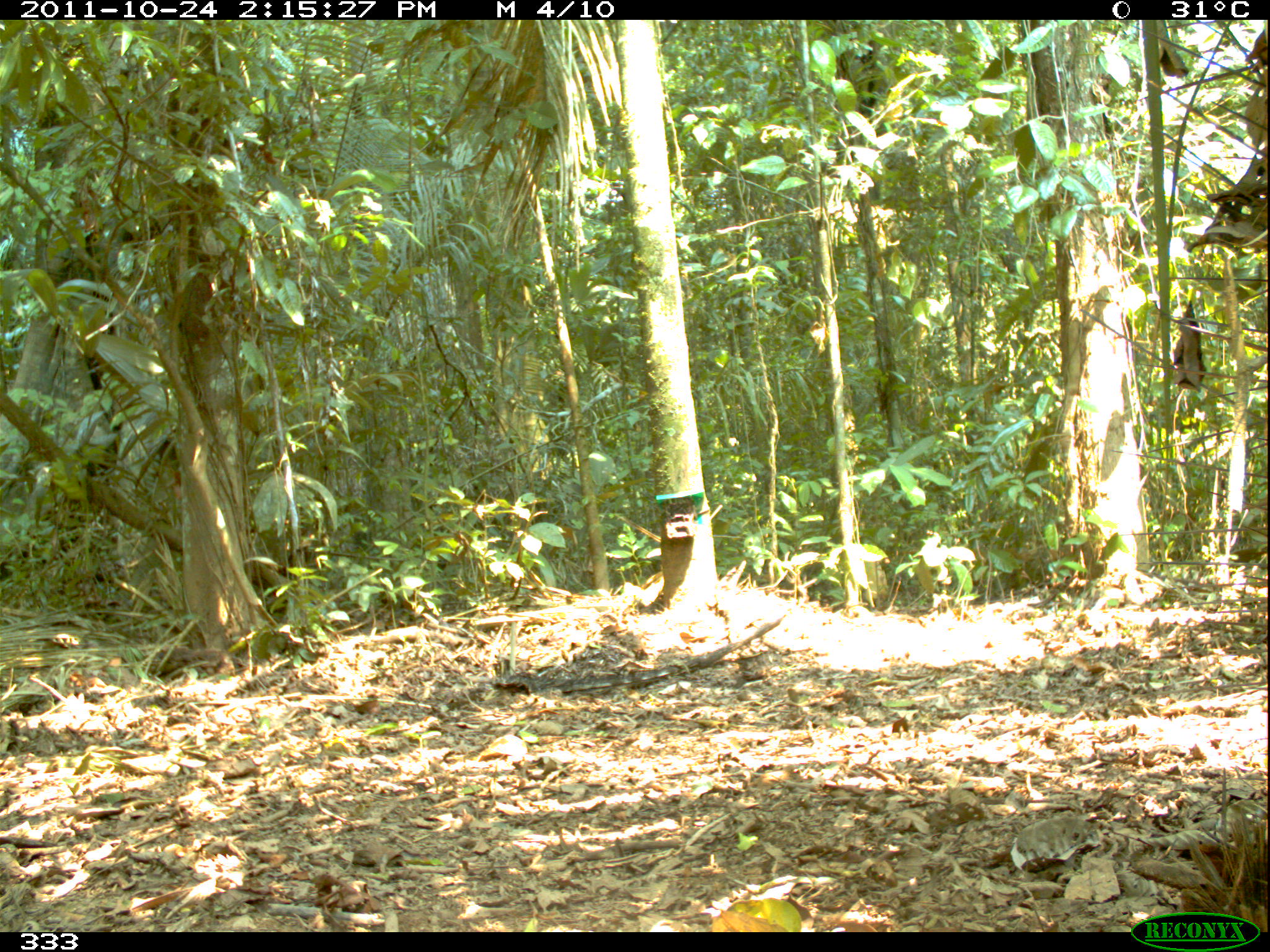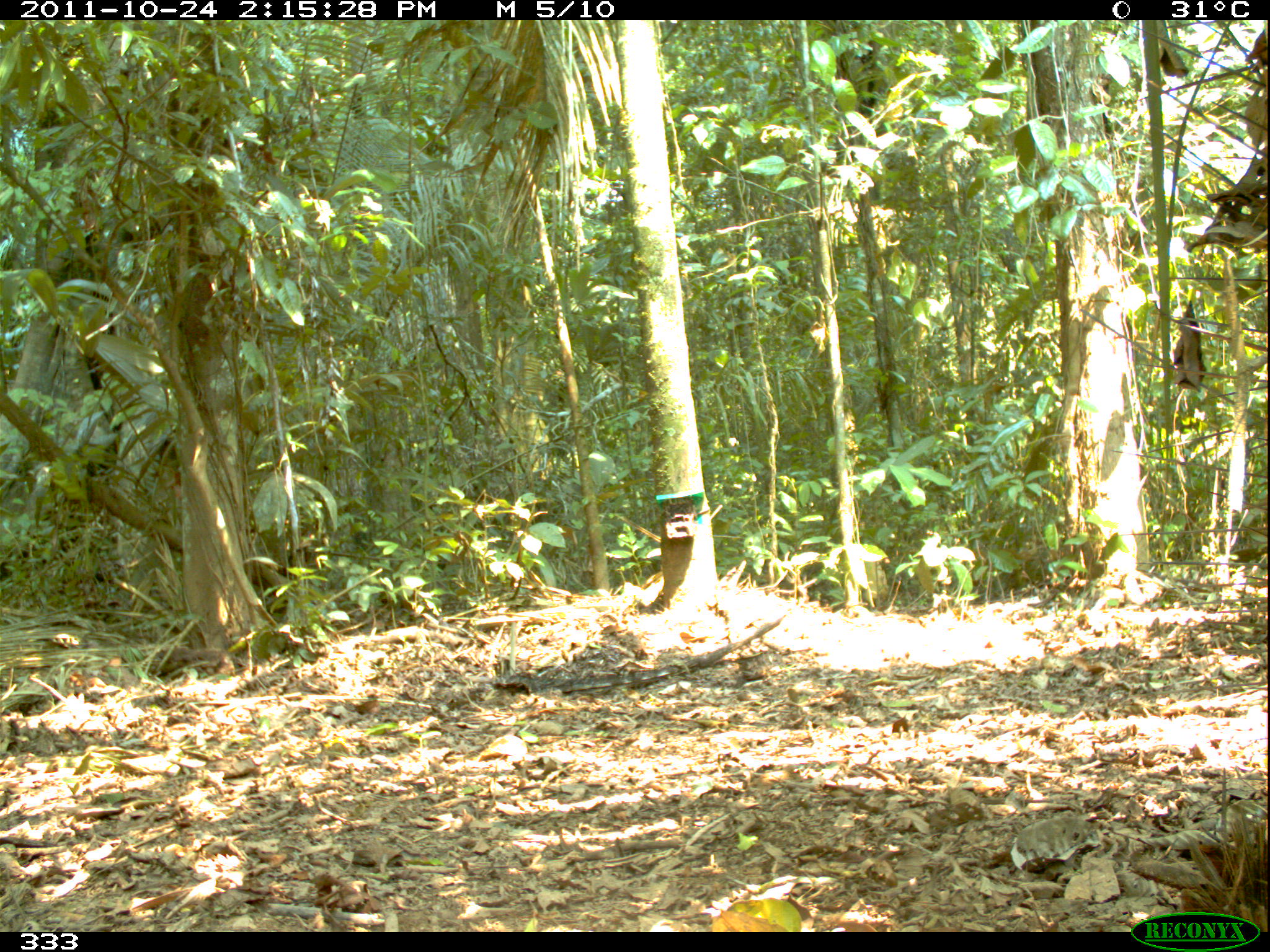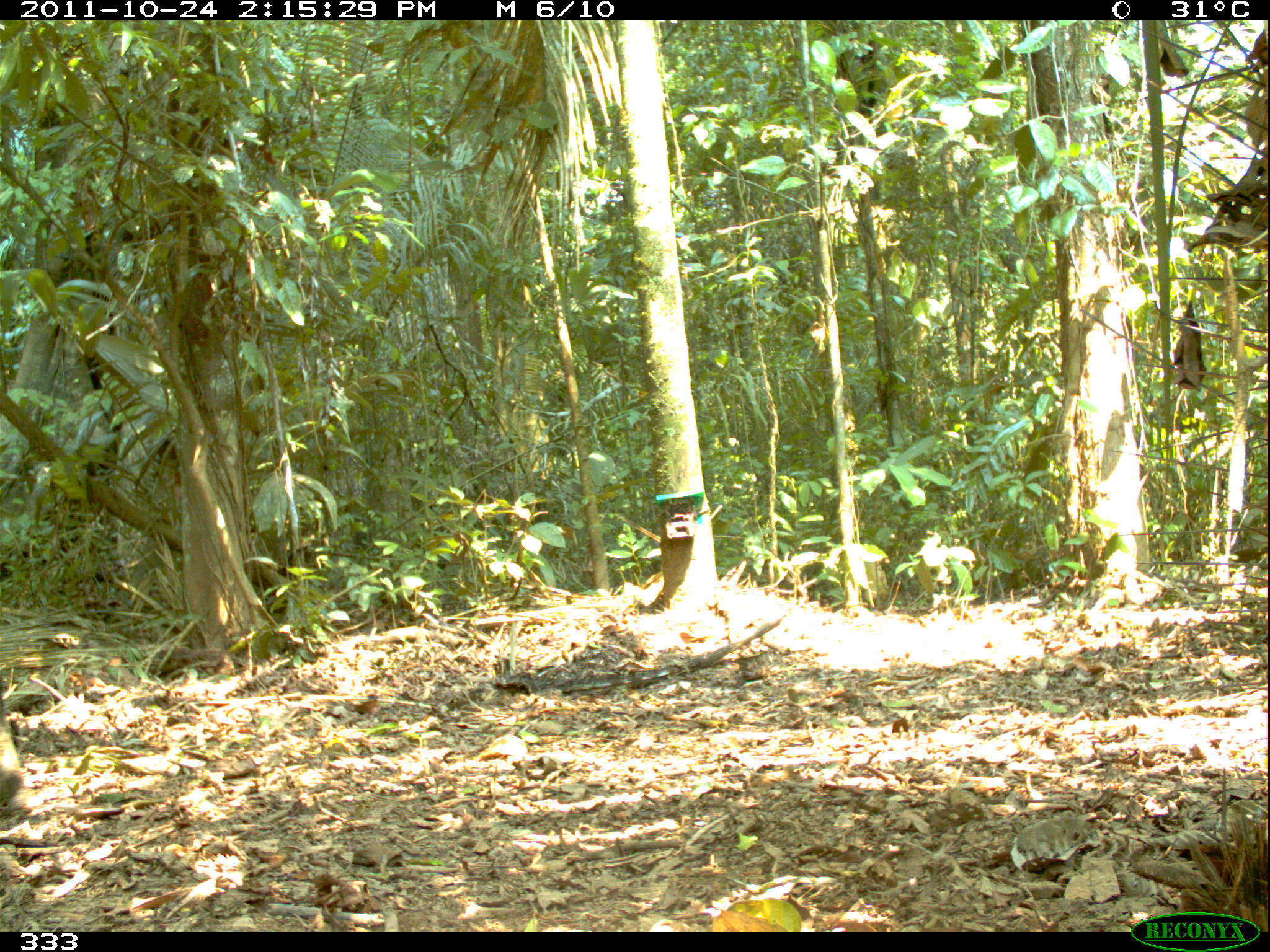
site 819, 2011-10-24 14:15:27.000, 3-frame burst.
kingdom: Animalia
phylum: Chordata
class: Mammalia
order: Artiodactyla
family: Tayassuidae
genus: Tayassu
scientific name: Tayassu pecari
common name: white-lipped peccary